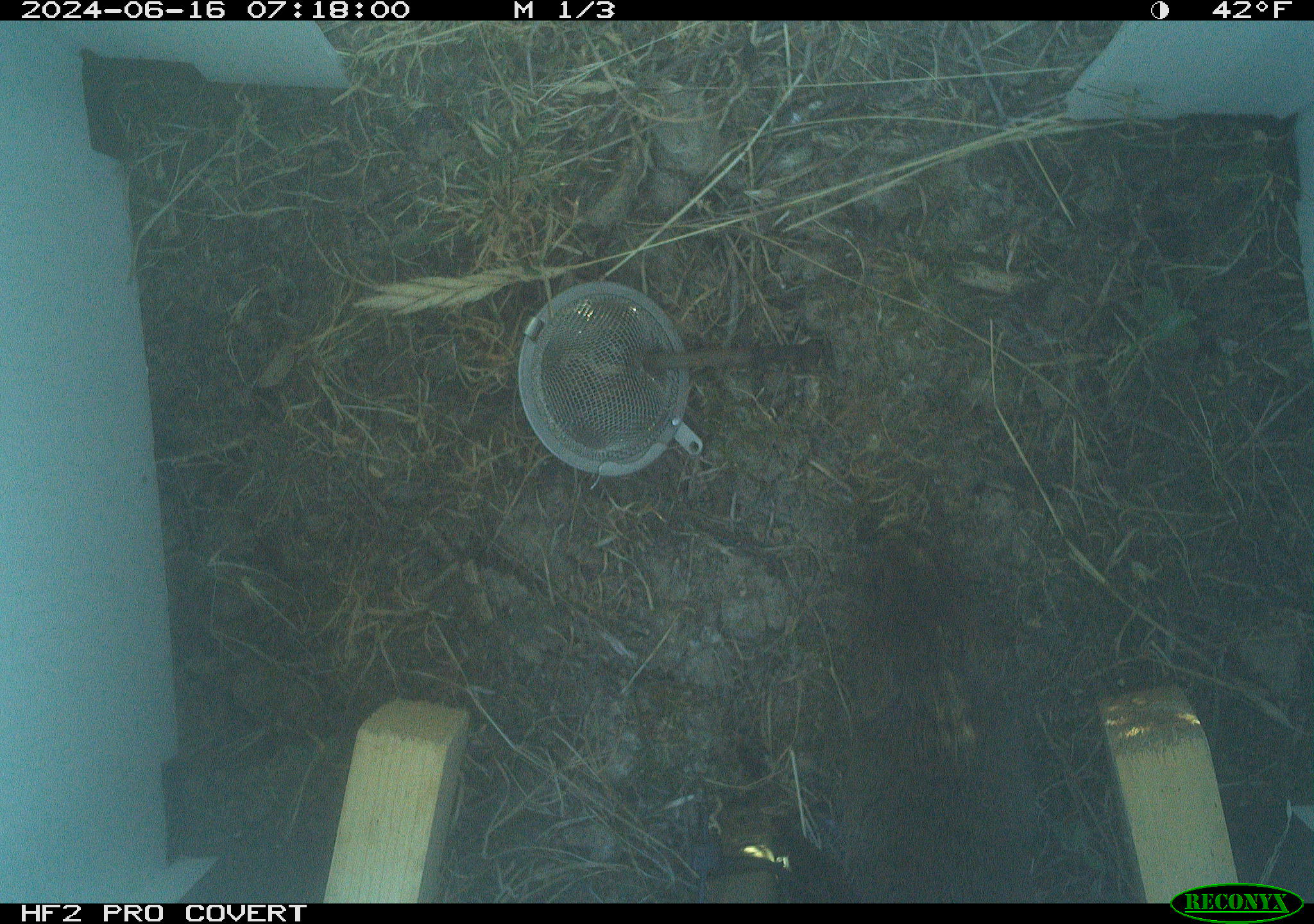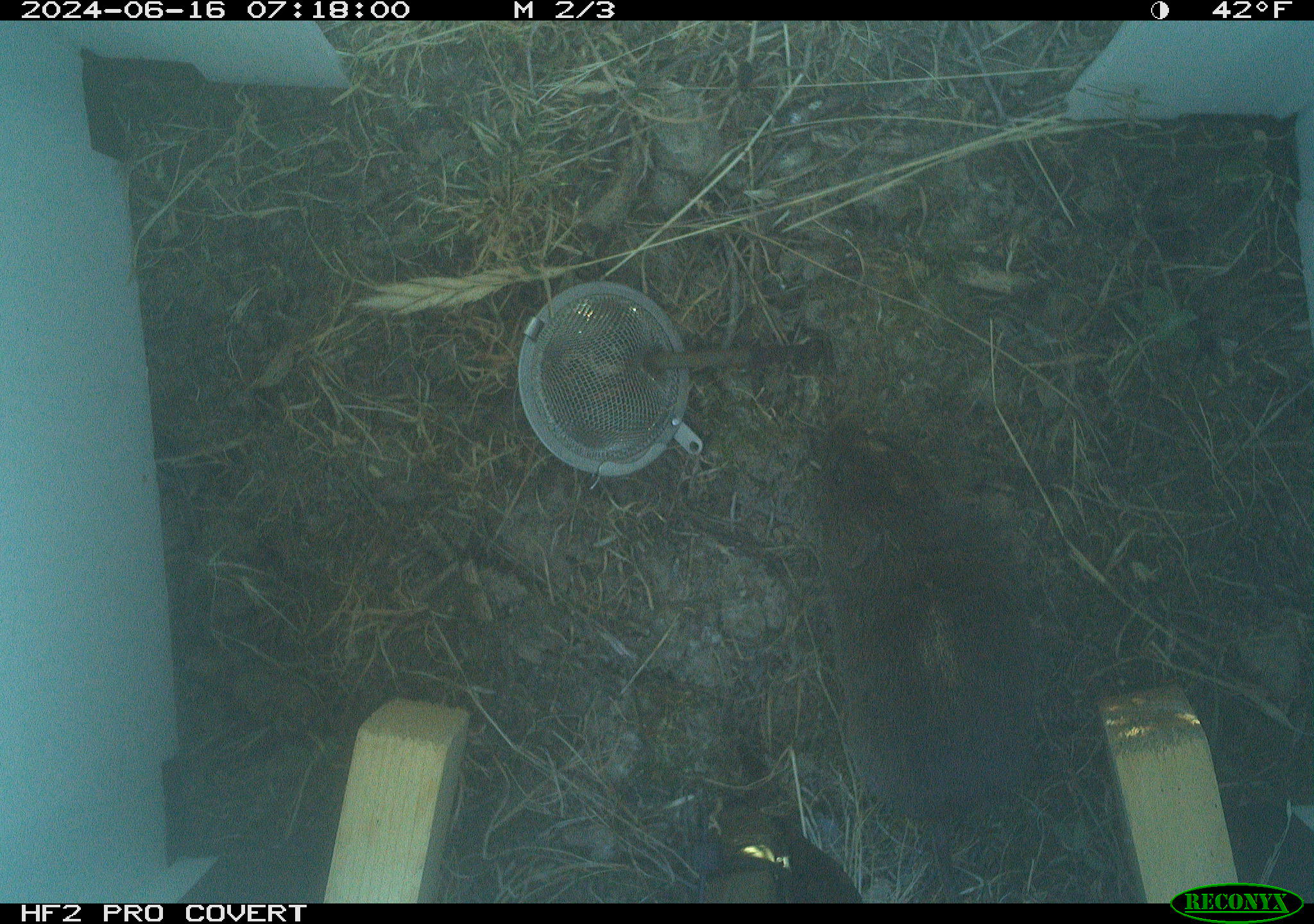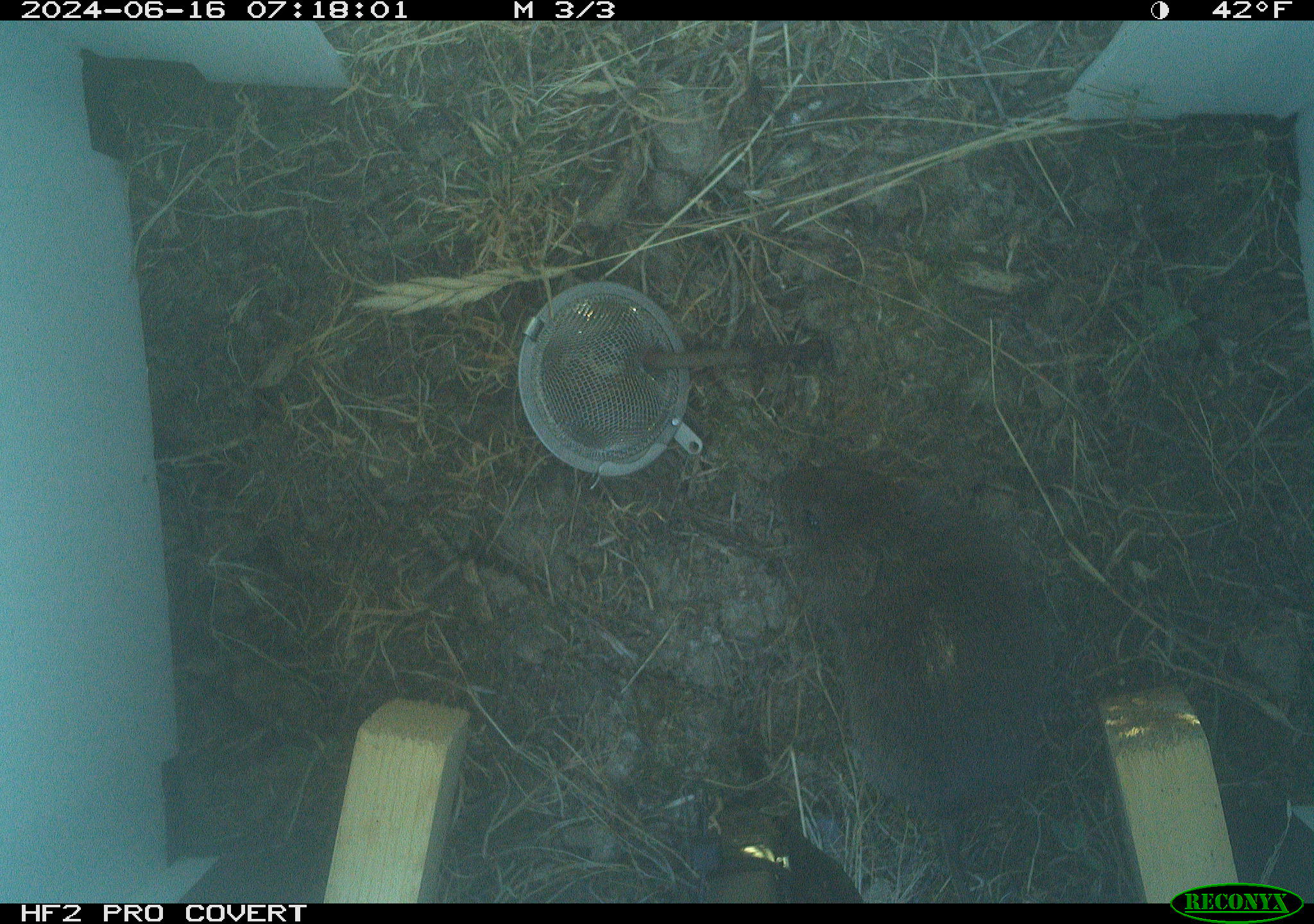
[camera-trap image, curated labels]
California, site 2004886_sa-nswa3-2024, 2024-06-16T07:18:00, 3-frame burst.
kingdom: Animalia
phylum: Chordata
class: Mammalia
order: Rodentia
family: Cricetidae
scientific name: Arvicolinae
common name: voles, lemmings, and muskrats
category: arvicolinae subfamily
Arvicolinae subfamily (voles, lemmings, and muskrats) (Arvicolinae).